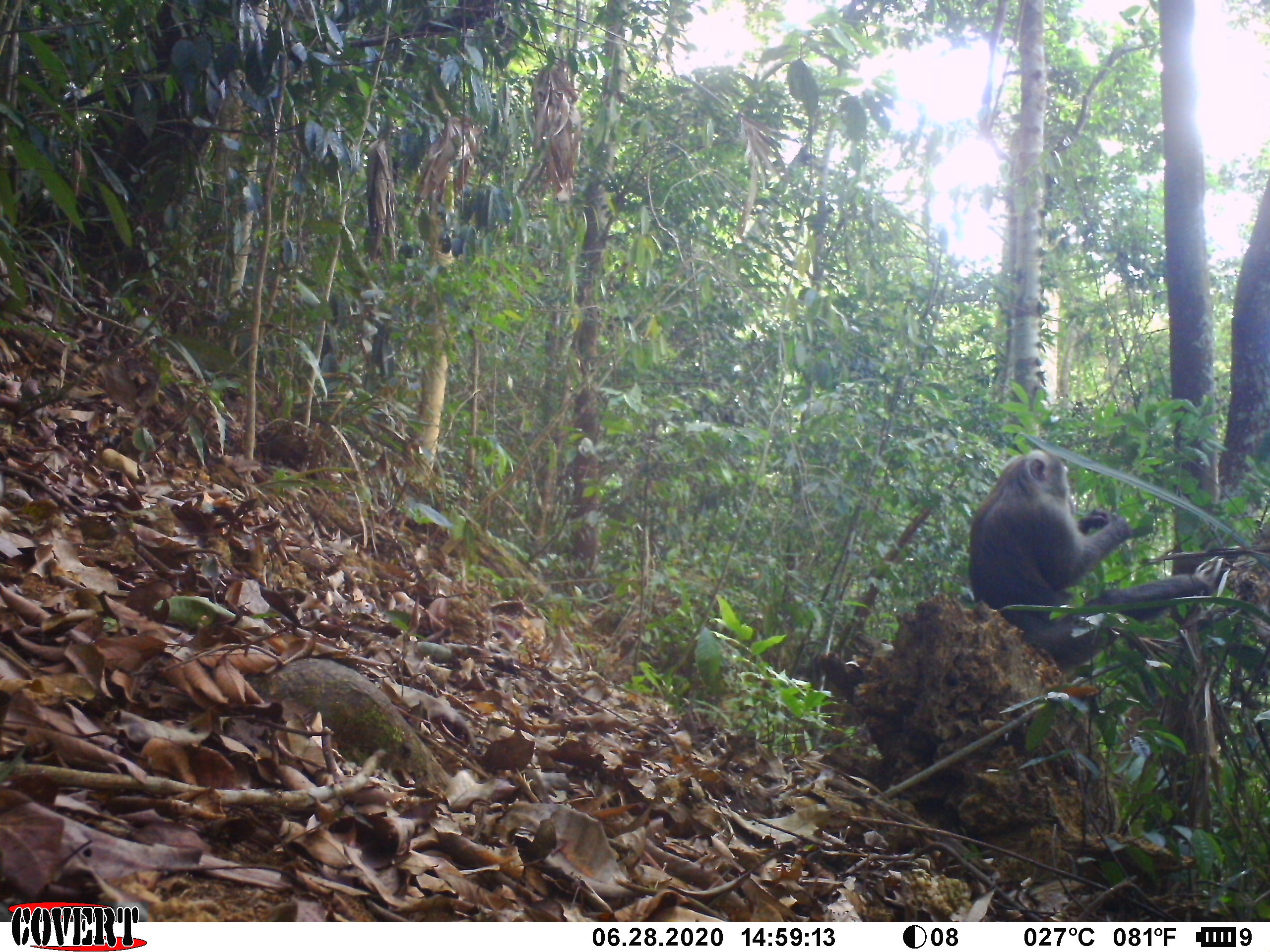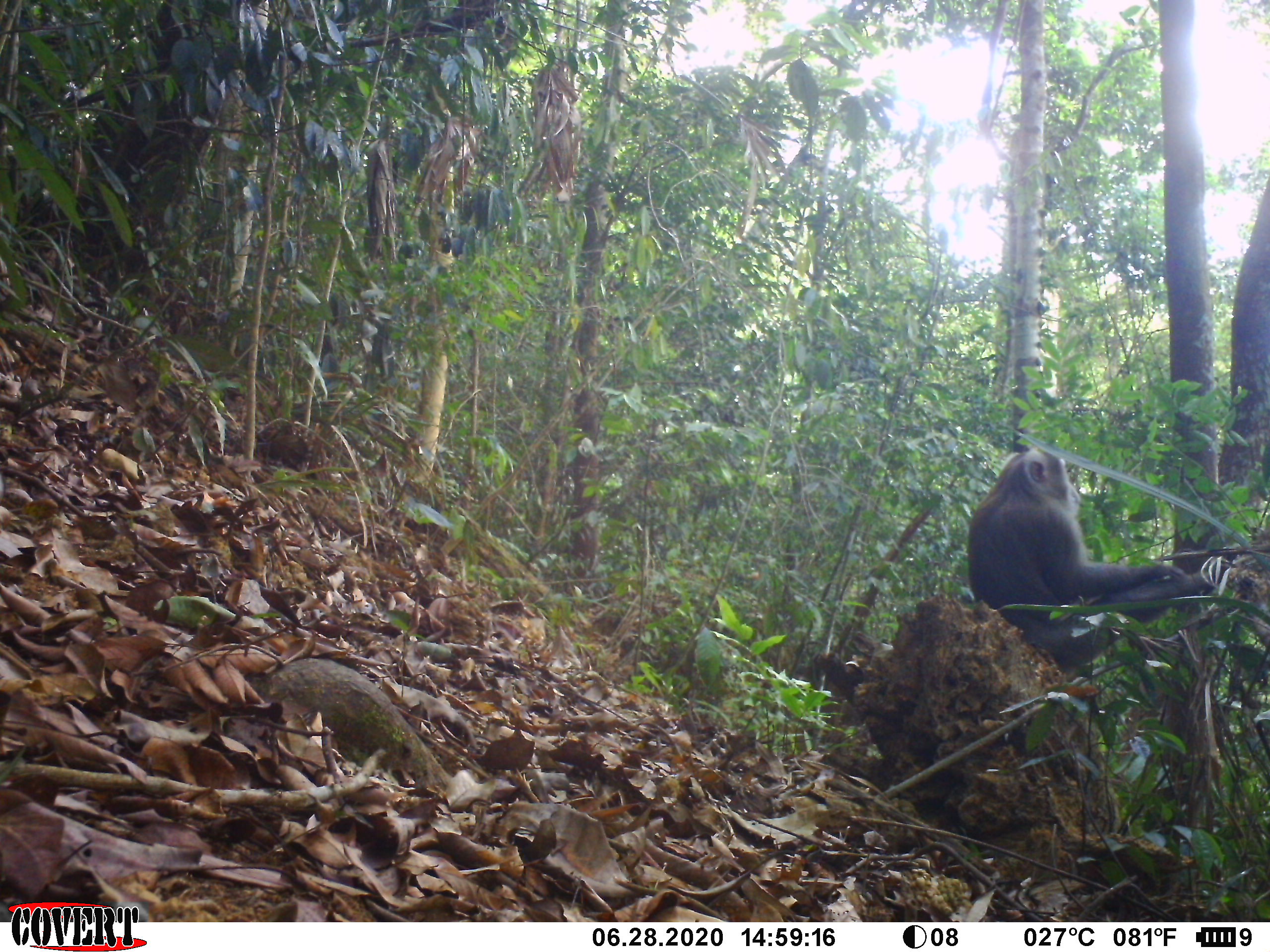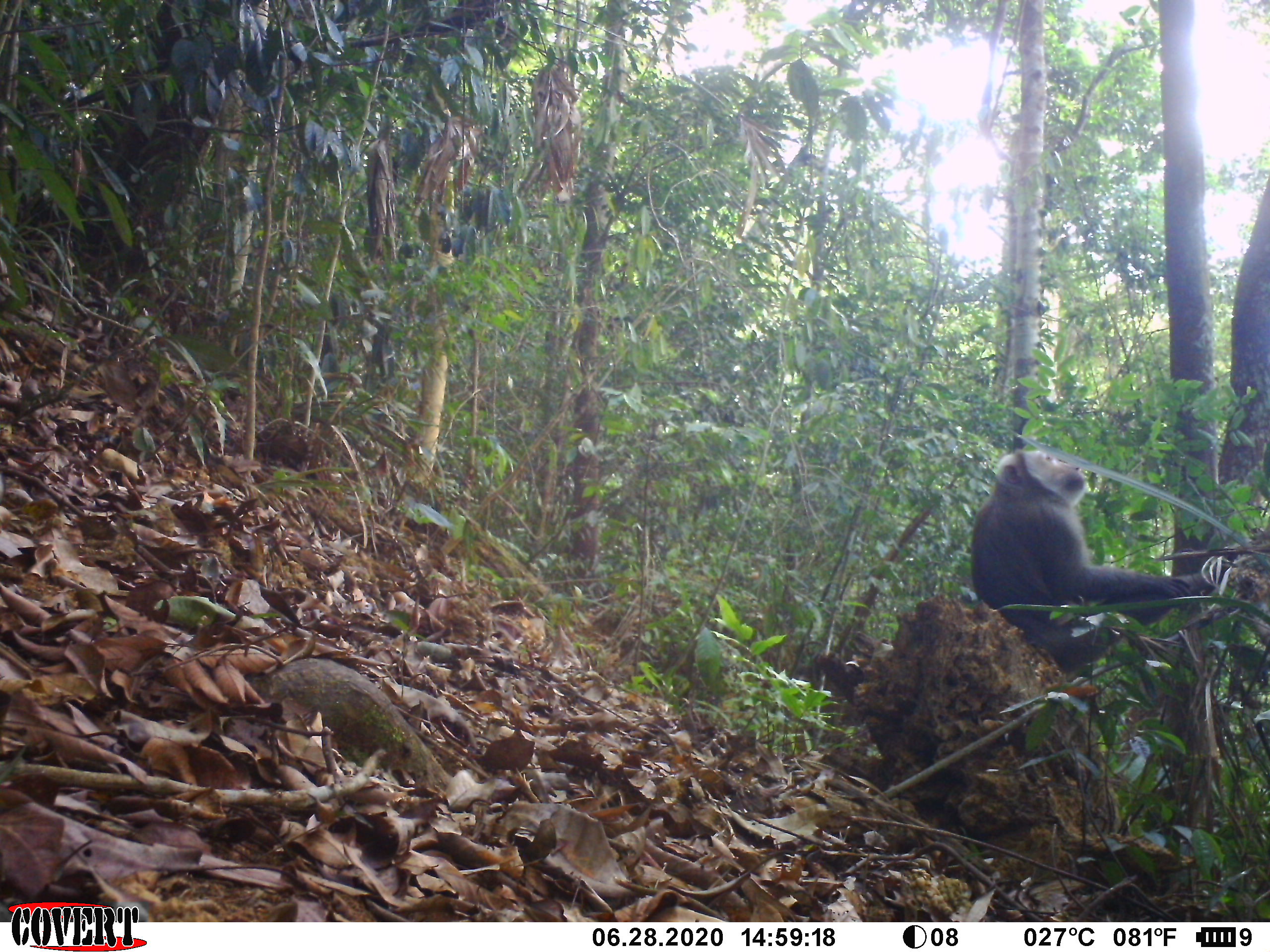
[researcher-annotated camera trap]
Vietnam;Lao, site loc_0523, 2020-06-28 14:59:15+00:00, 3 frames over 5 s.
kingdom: Animalia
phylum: Chordata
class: Mammalia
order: Primates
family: Cercopithecidae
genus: Macaca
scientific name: Macaca nemestrina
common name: pig-tailed macaque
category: pig tailed macaque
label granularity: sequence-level